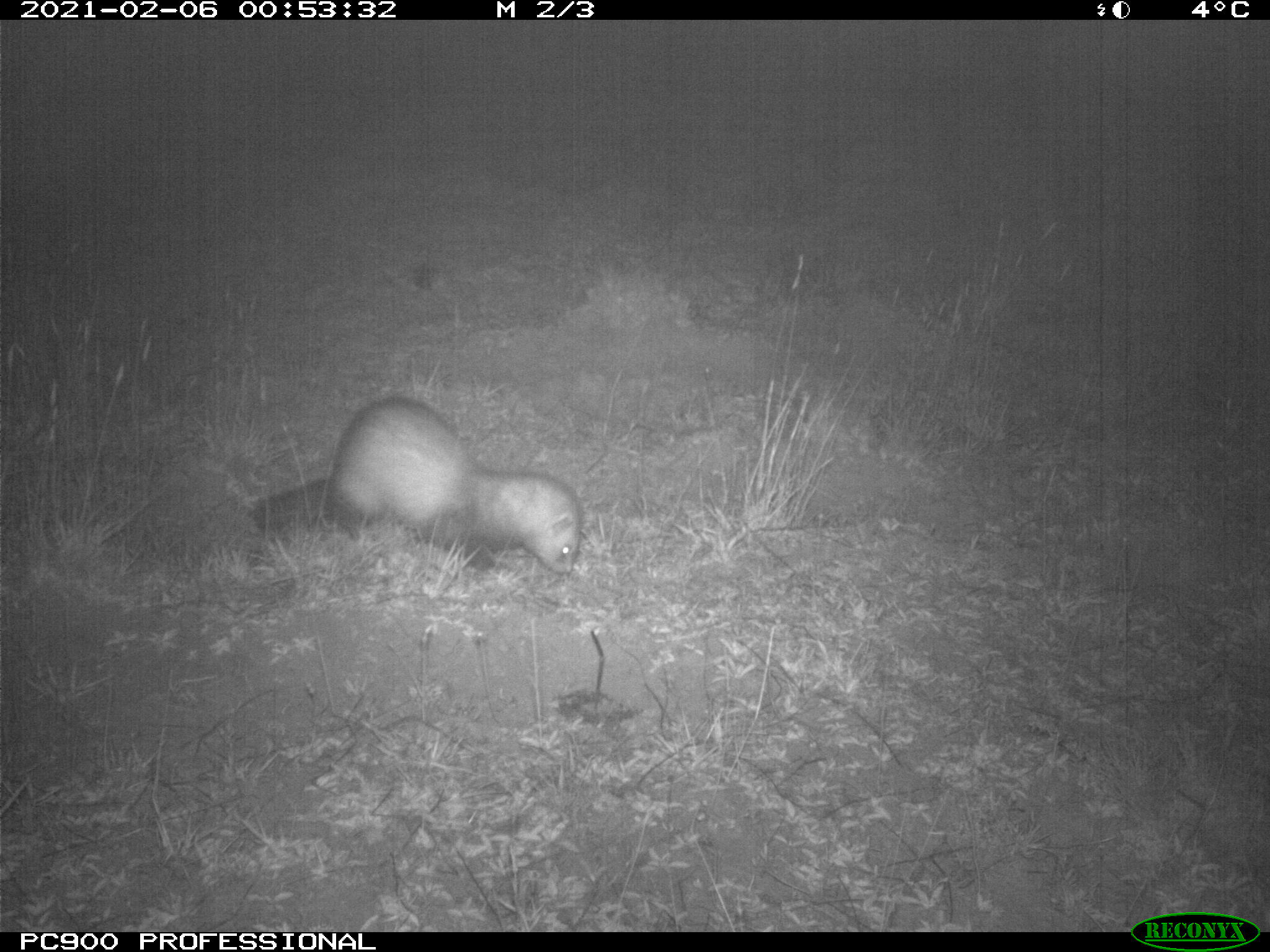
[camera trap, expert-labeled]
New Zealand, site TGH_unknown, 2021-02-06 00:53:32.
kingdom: Animalia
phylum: Chordata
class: Mammalia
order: Carnivora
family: Mustelidae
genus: Mustela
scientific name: Mustela furo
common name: ferret